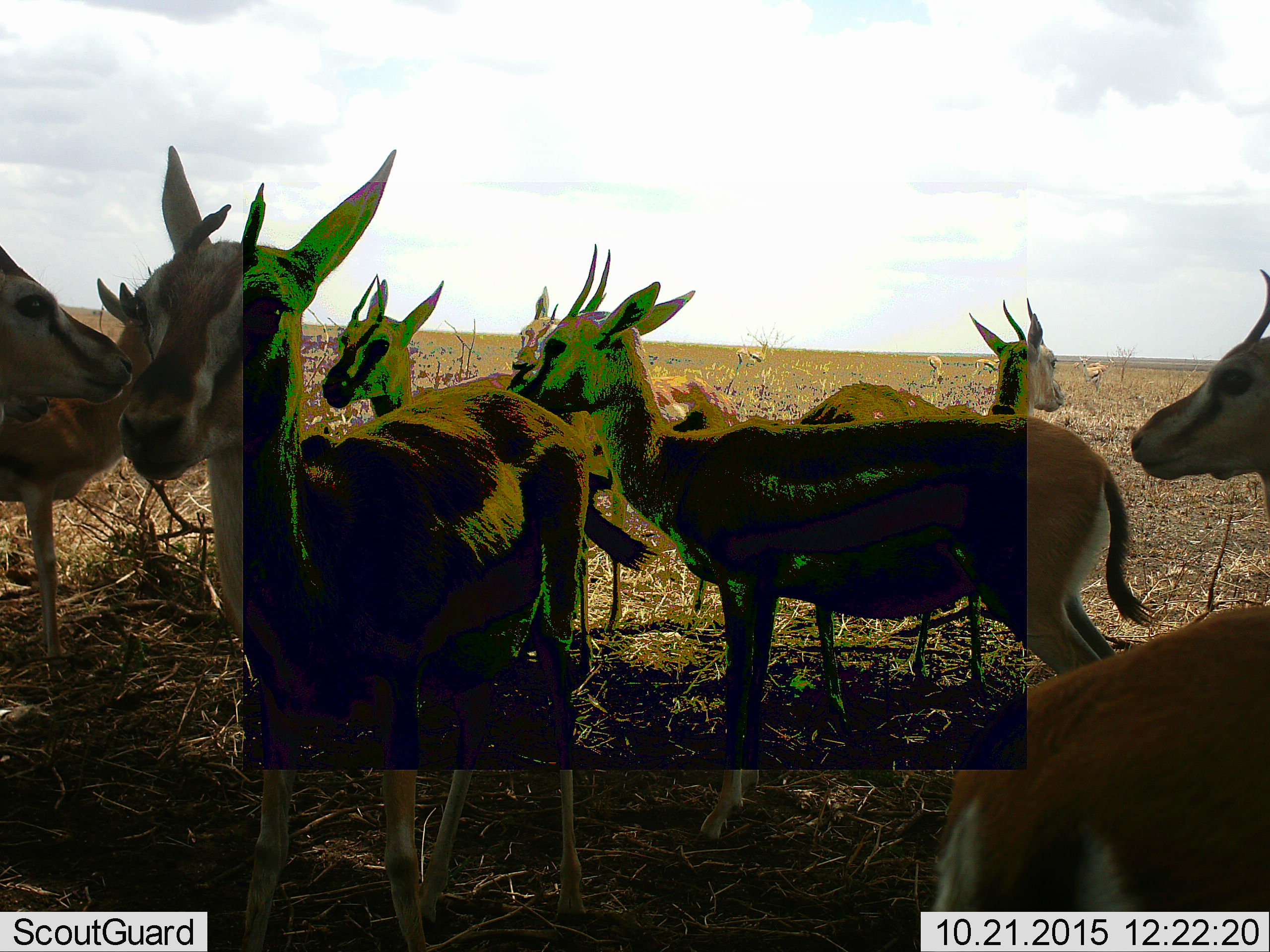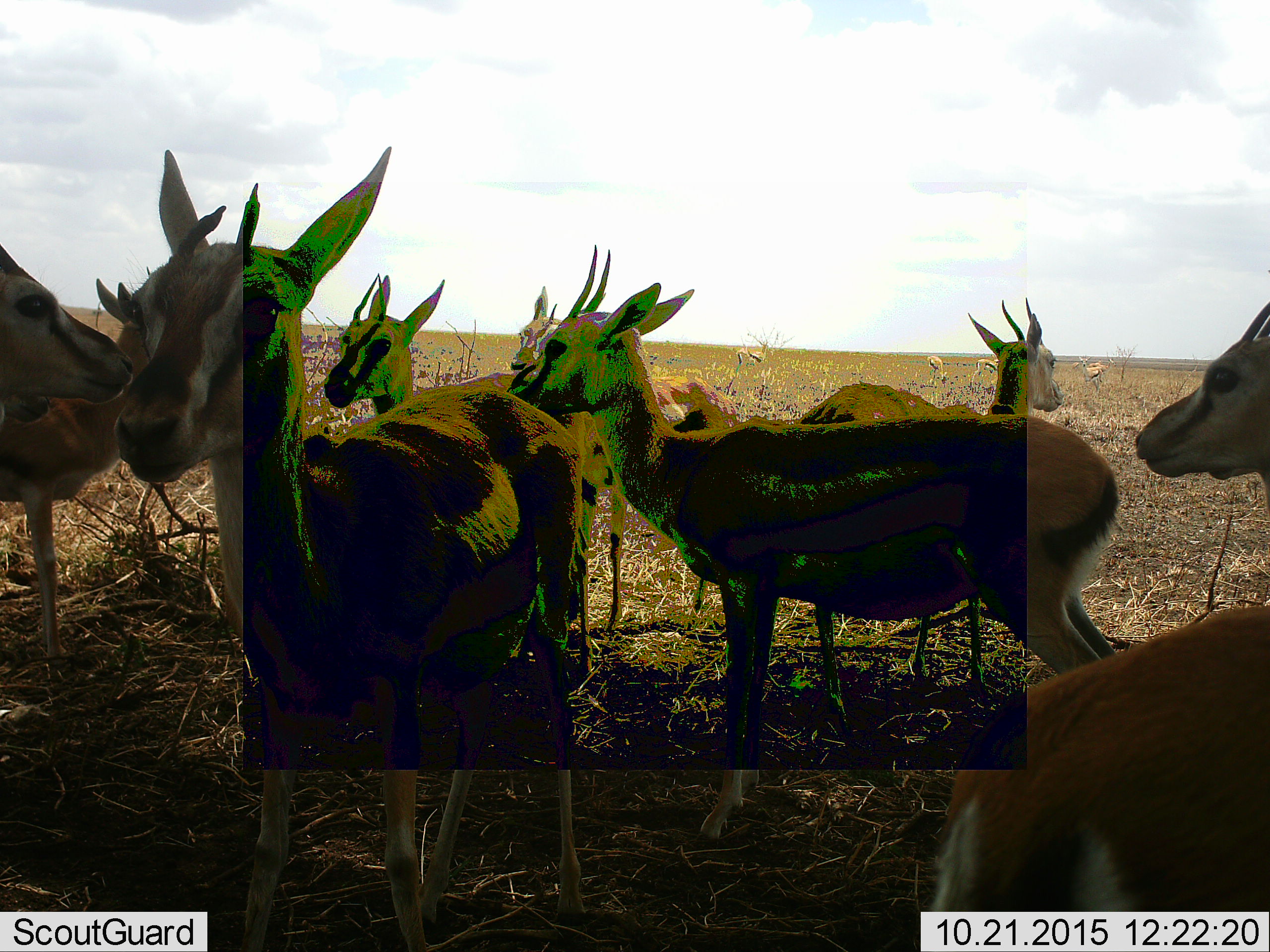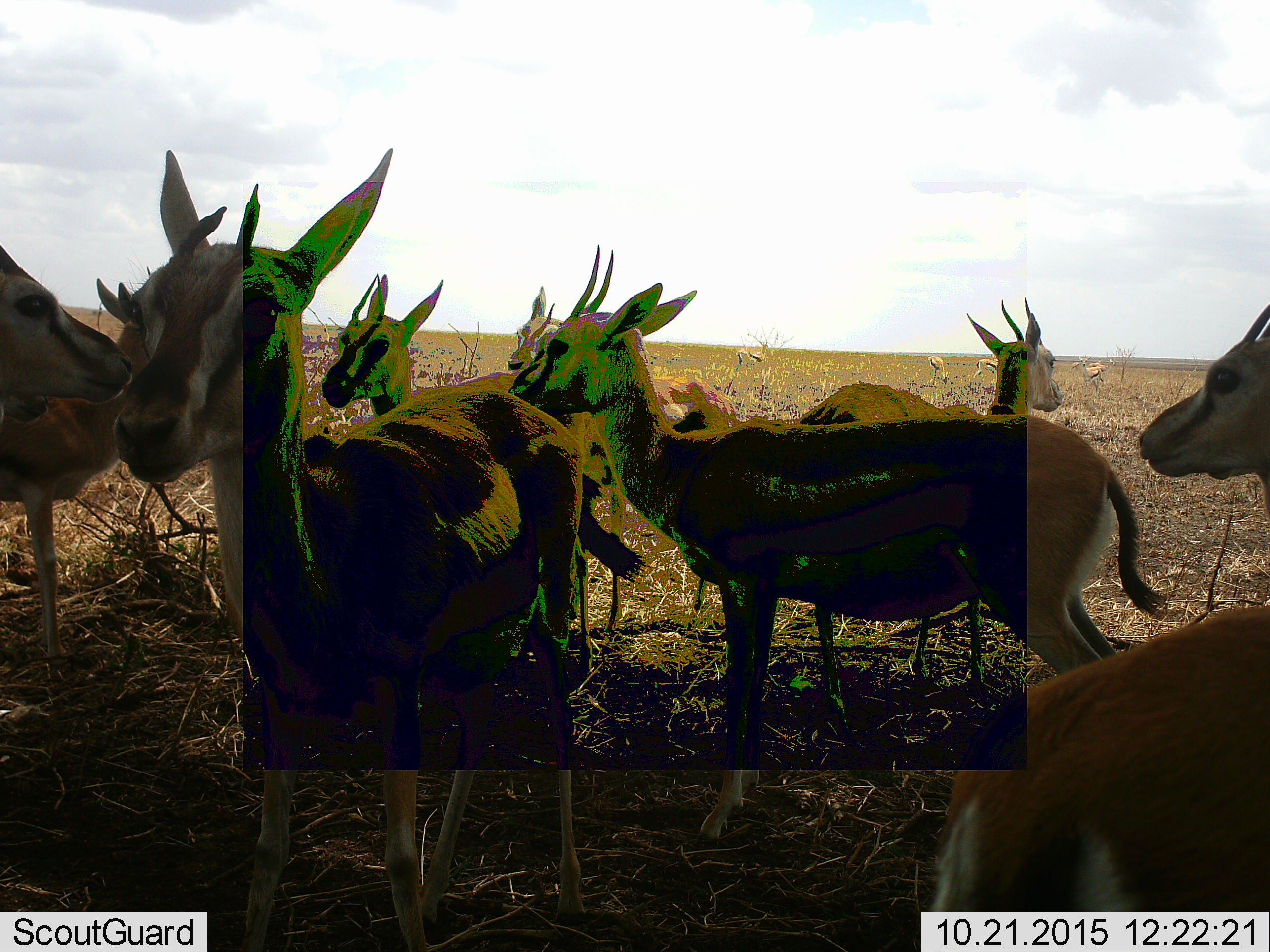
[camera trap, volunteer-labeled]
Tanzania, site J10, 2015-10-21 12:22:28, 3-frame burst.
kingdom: Animalia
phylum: Chordata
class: Mammalia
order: Artiodactyla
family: Bovidae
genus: Eudorcas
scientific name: Eudorcas thomsonii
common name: thomson's gazelle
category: gazellethomsons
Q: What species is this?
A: Gazellethomsons (thomson's gazelle) (Eudorcas thomsonii).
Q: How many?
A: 11-50.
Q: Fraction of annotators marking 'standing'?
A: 86%.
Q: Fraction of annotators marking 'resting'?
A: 0%.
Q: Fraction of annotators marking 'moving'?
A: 29%.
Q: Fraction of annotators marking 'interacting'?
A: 14%.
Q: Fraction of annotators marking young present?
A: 0%.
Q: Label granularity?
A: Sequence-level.